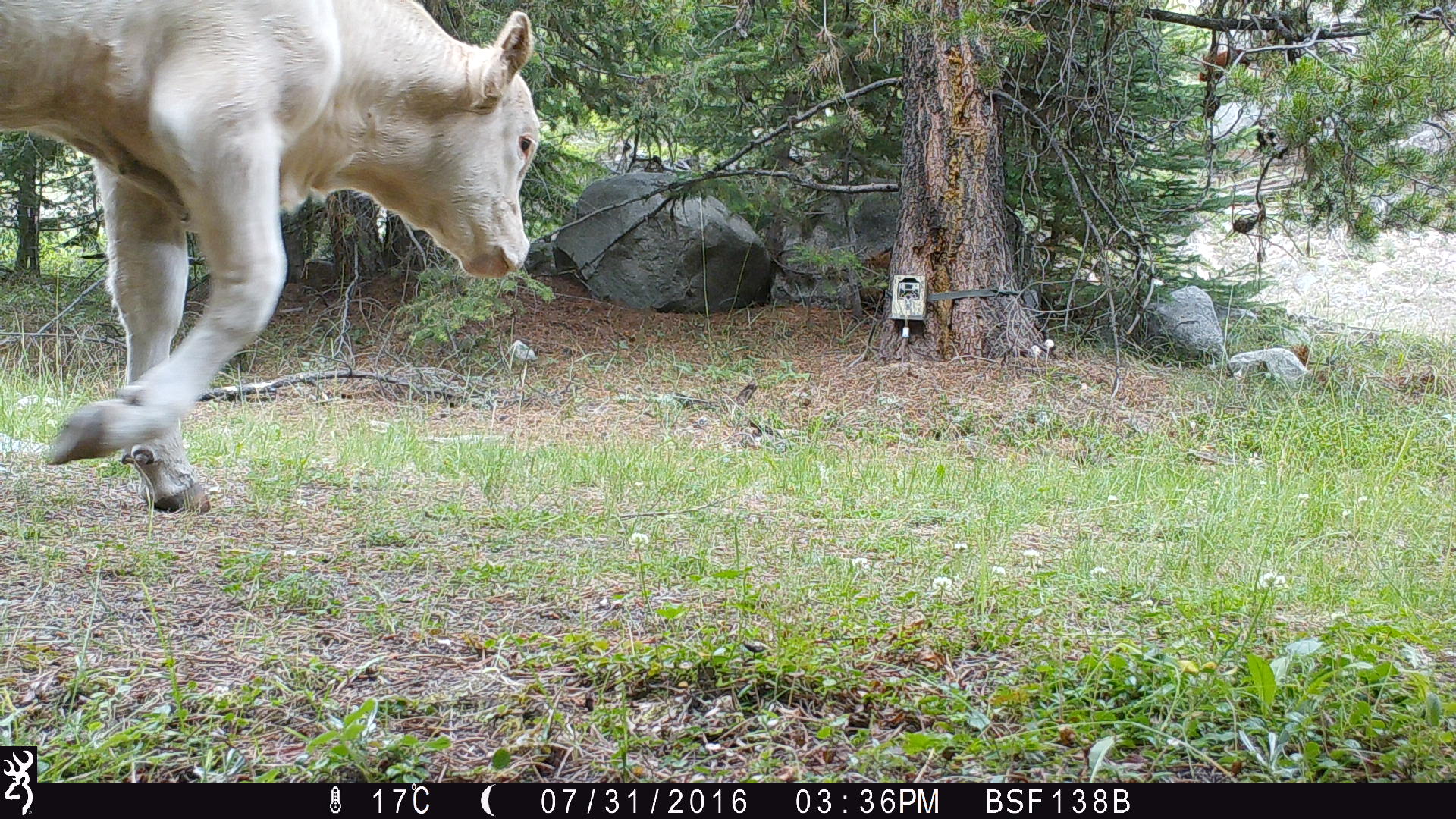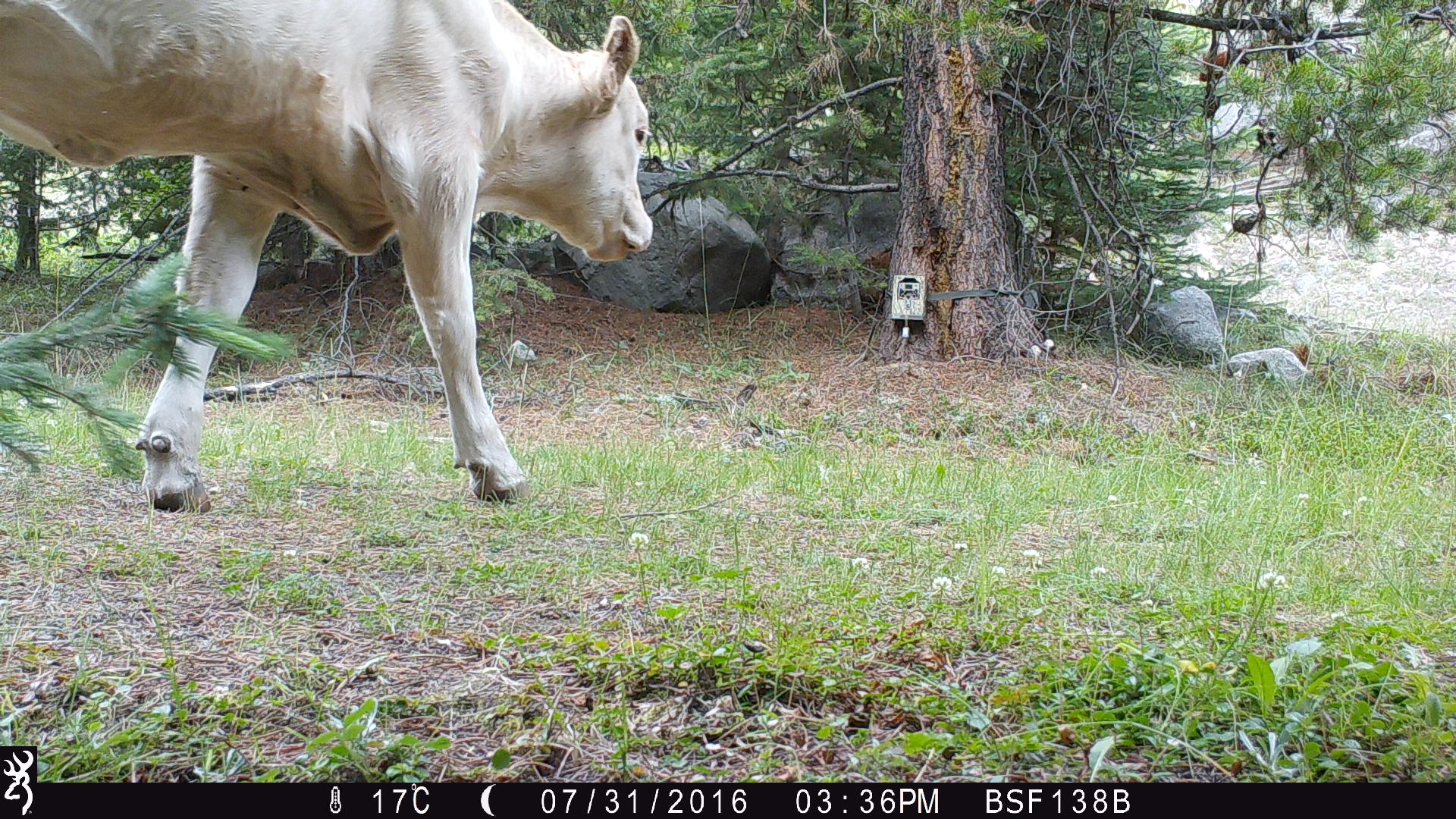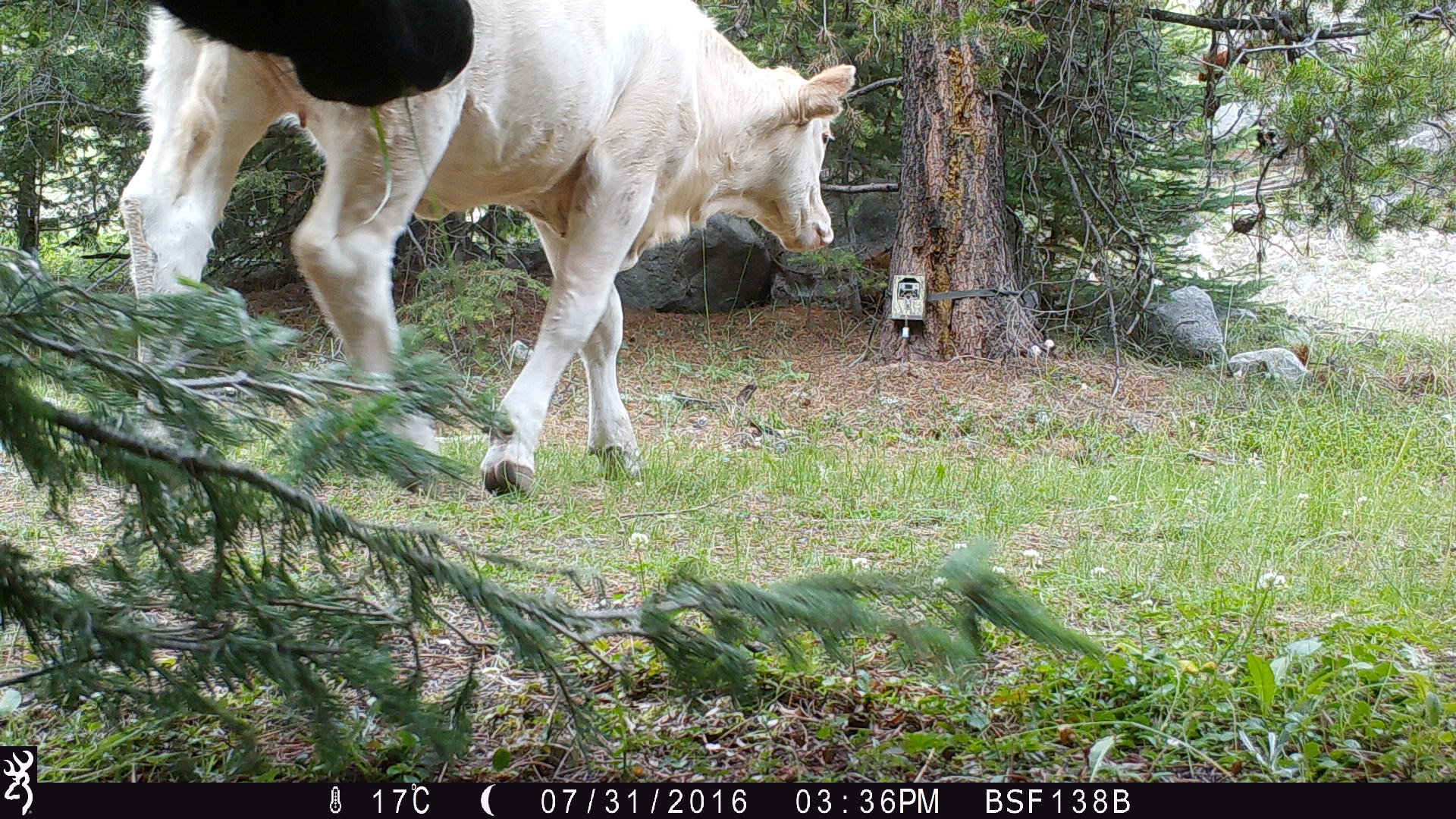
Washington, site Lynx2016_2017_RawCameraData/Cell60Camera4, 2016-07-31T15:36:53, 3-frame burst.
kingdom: Animalia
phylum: Chordata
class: Mammalia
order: Artiodactyla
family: Bovidae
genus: Bos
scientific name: Bos taurus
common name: domestic cattle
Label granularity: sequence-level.